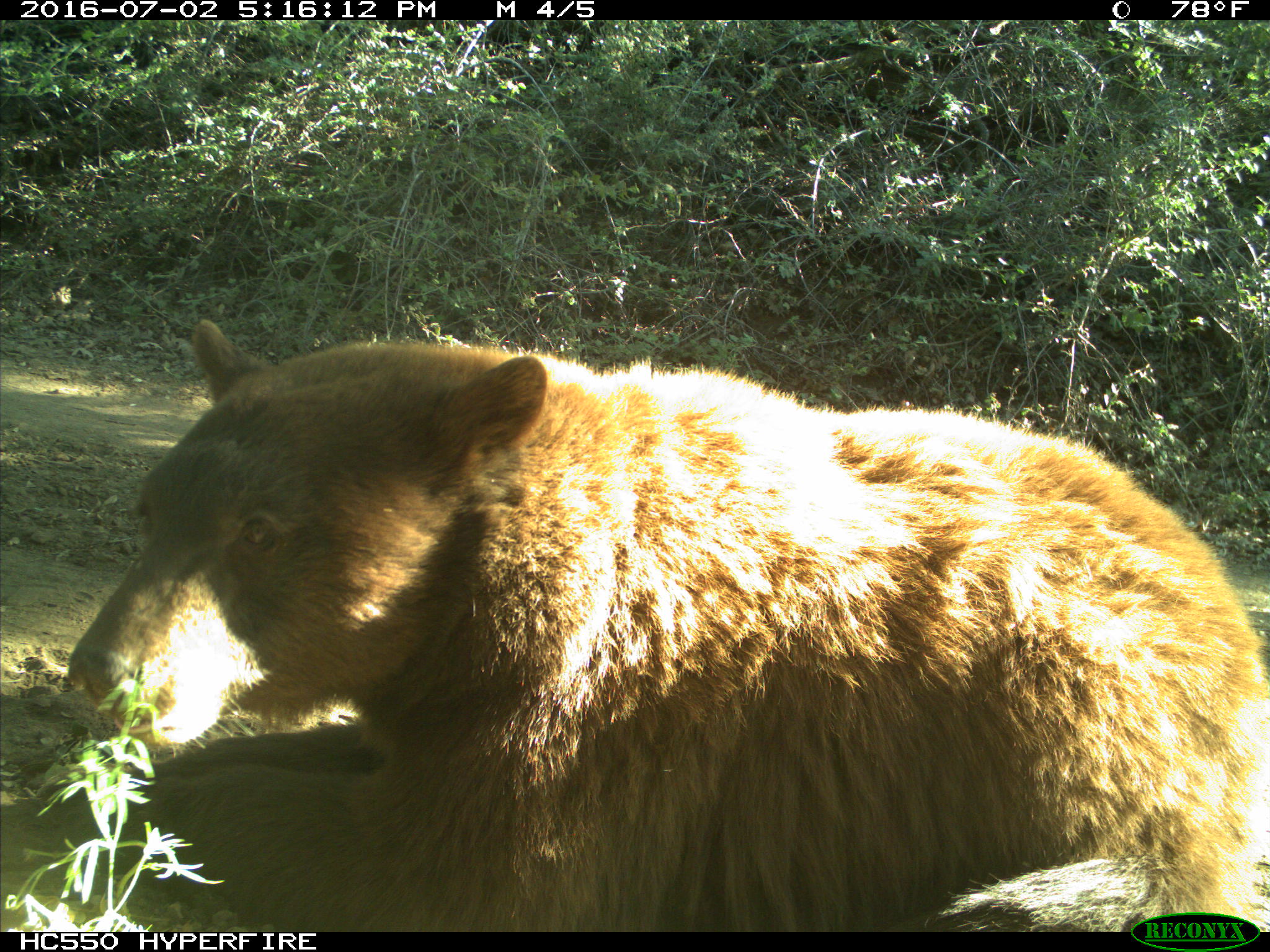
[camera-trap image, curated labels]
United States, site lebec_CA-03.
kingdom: Animalia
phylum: Chordata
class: Mammalia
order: Carnivora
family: Ursidae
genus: Ursus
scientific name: Ursus americanus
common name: american black bear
Ursus americanus (american black bear).